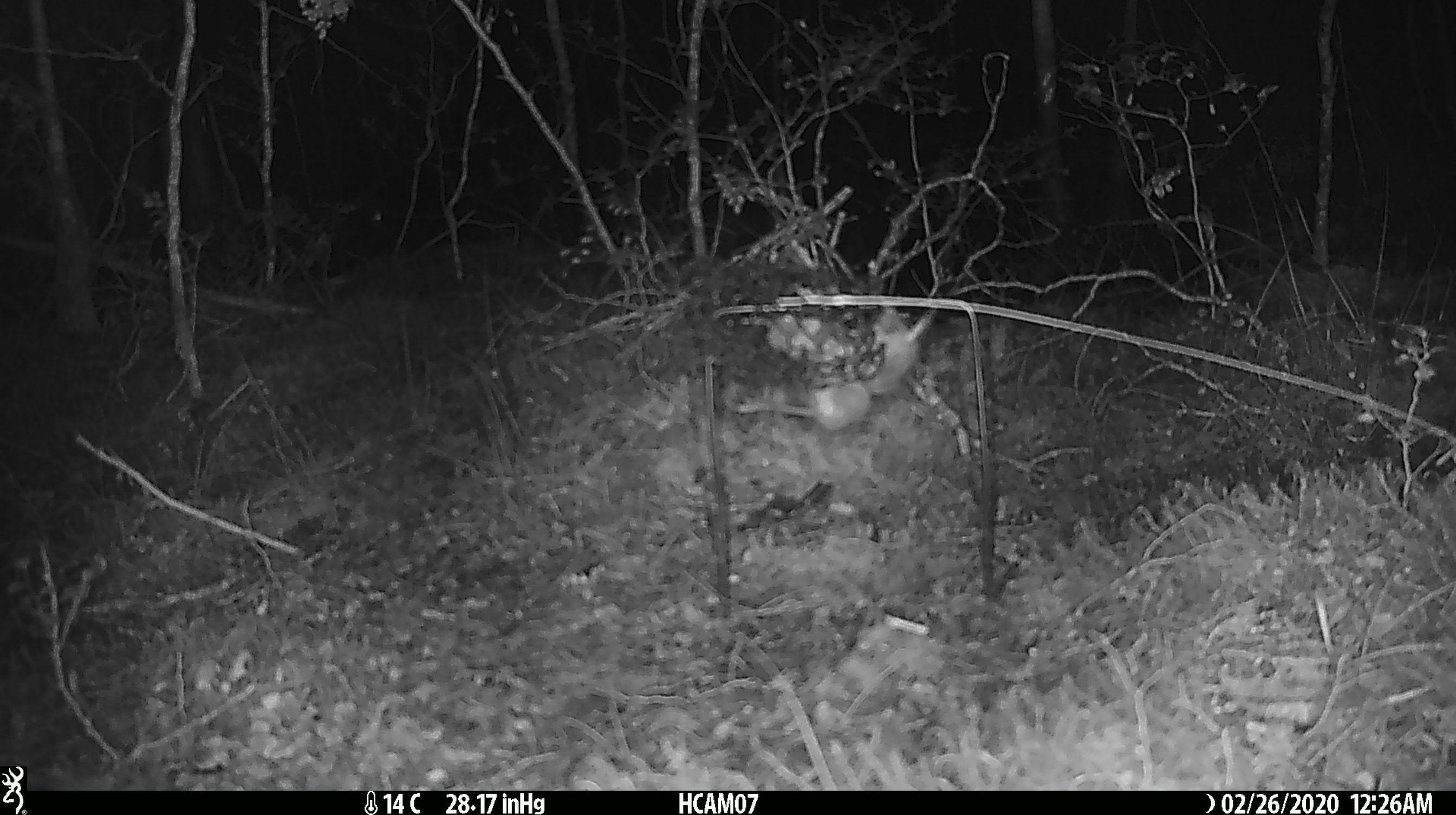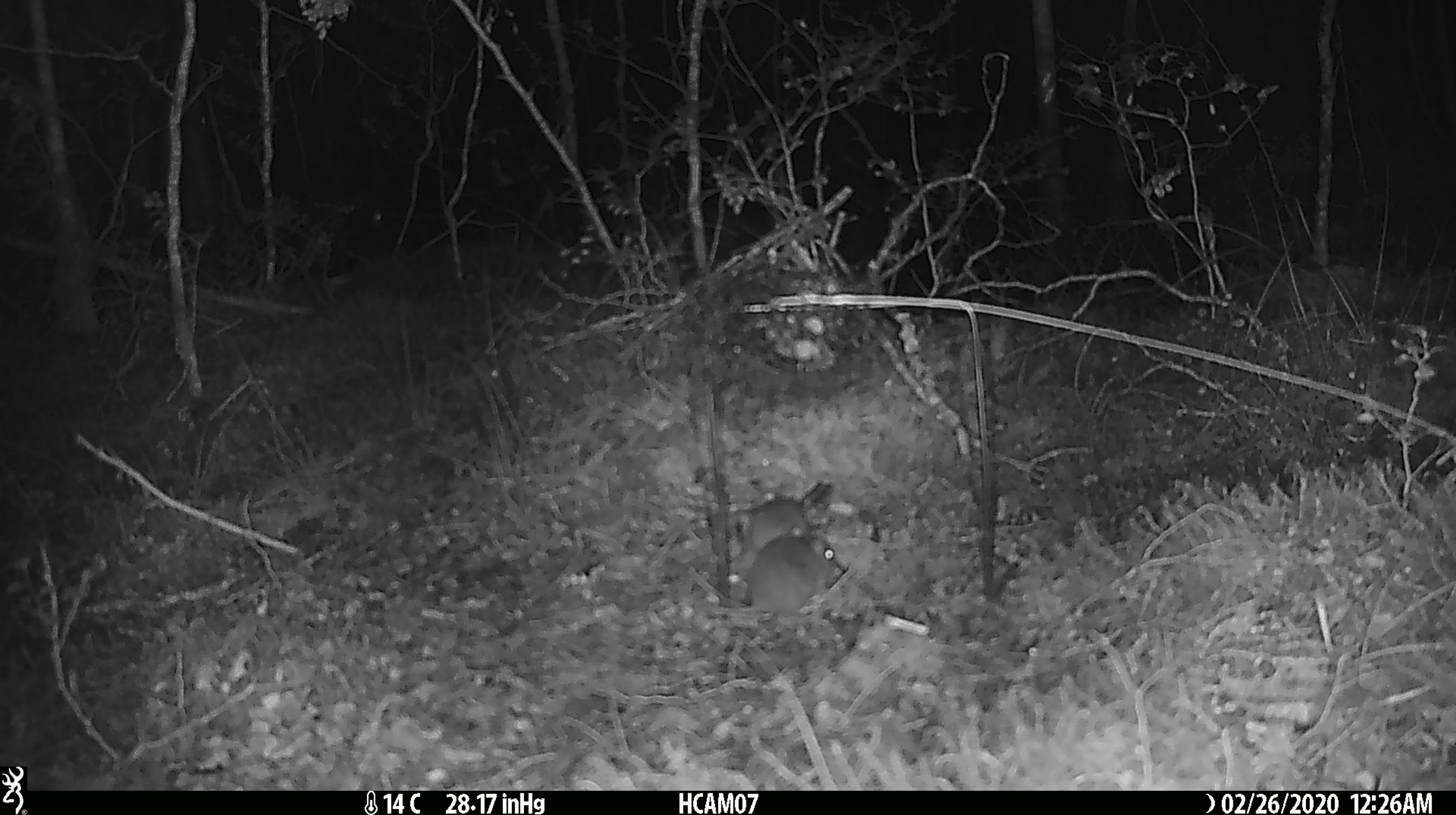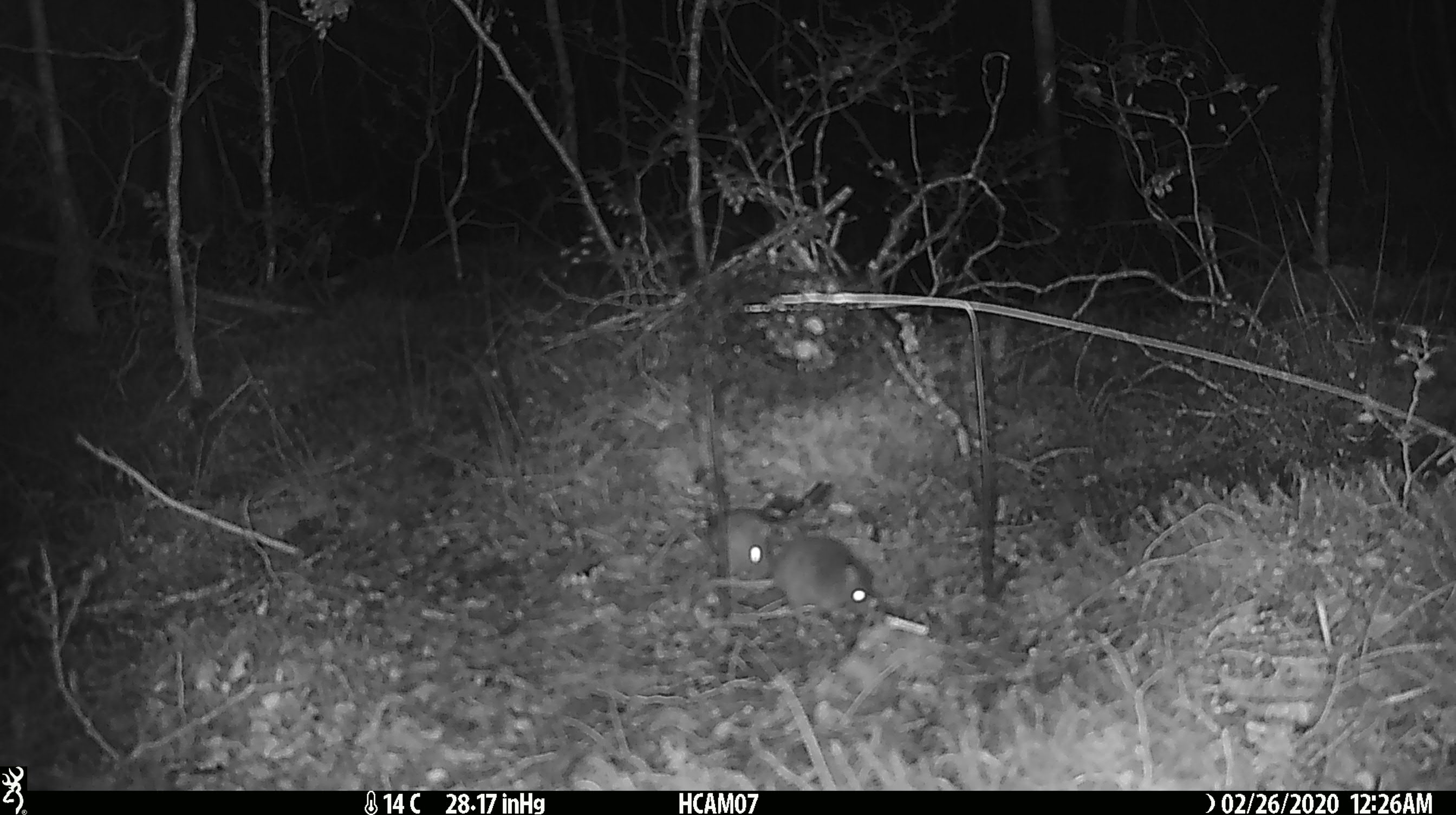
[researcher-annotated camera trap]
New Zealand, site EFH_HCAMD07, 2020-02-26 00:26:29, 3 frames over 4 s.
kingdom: Animalia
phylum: Chordata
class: Mammalia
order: Rodentia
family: Muridae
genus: Mus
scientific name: Mus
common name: mouse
Mouse (Mus).